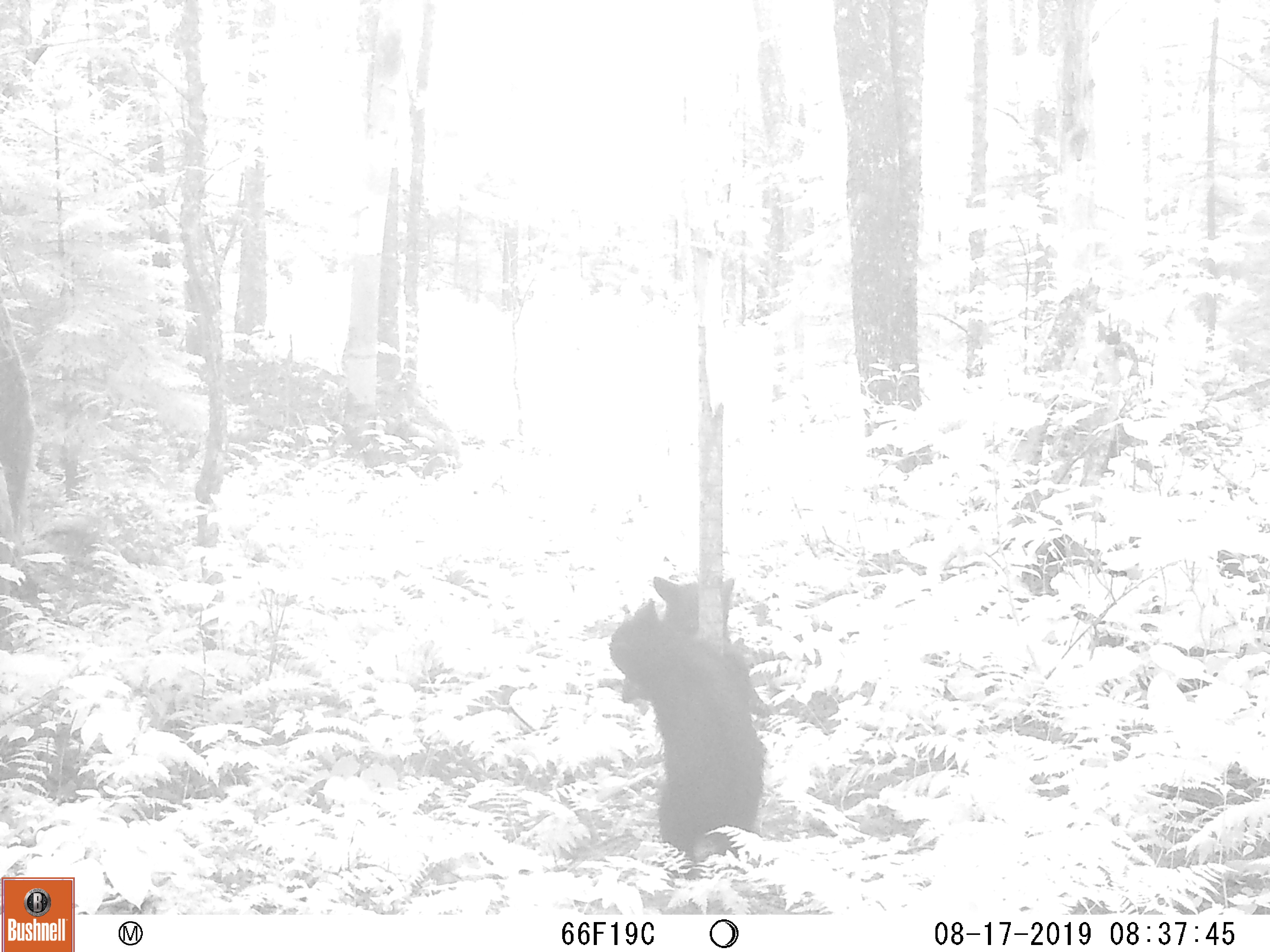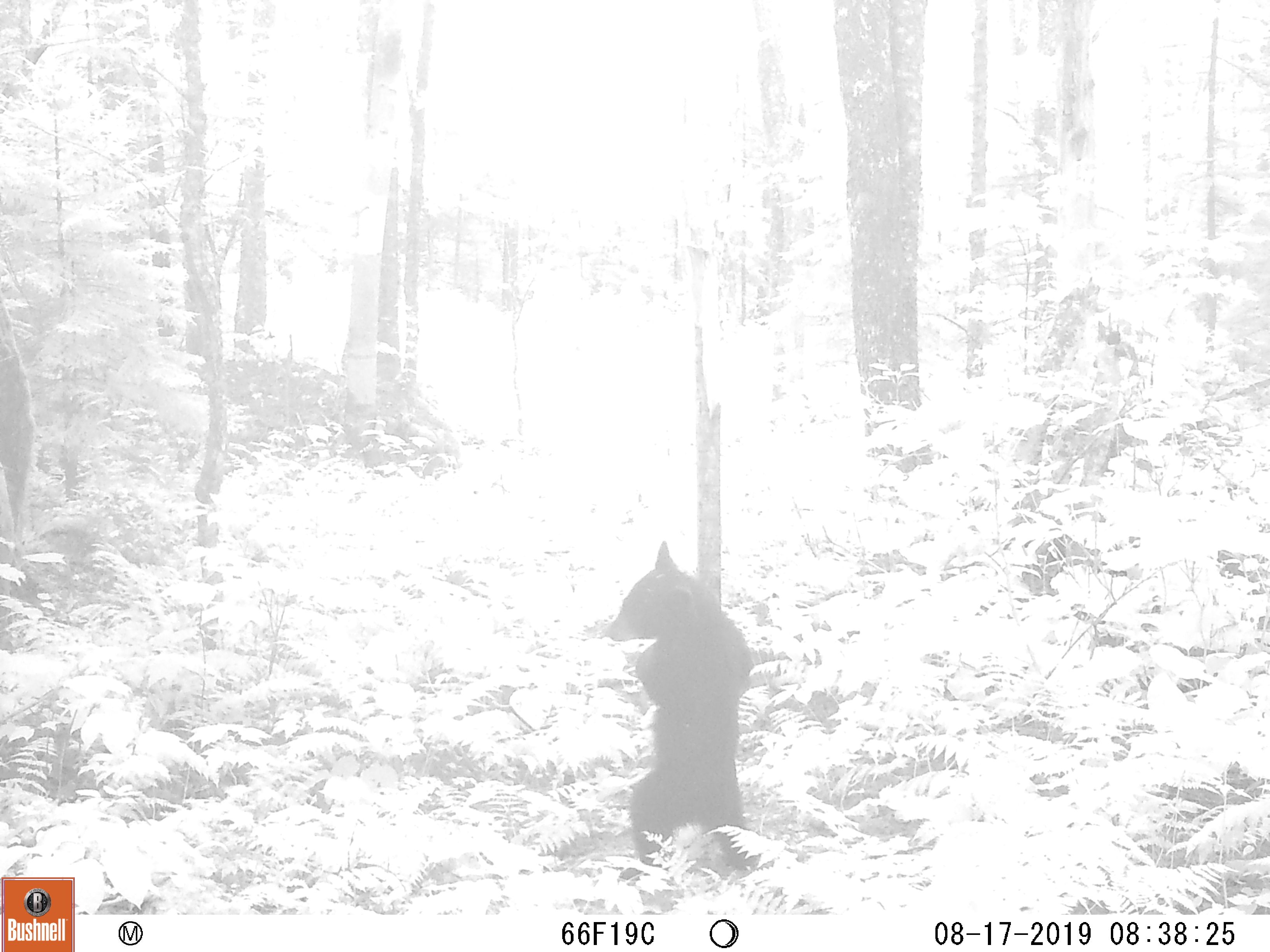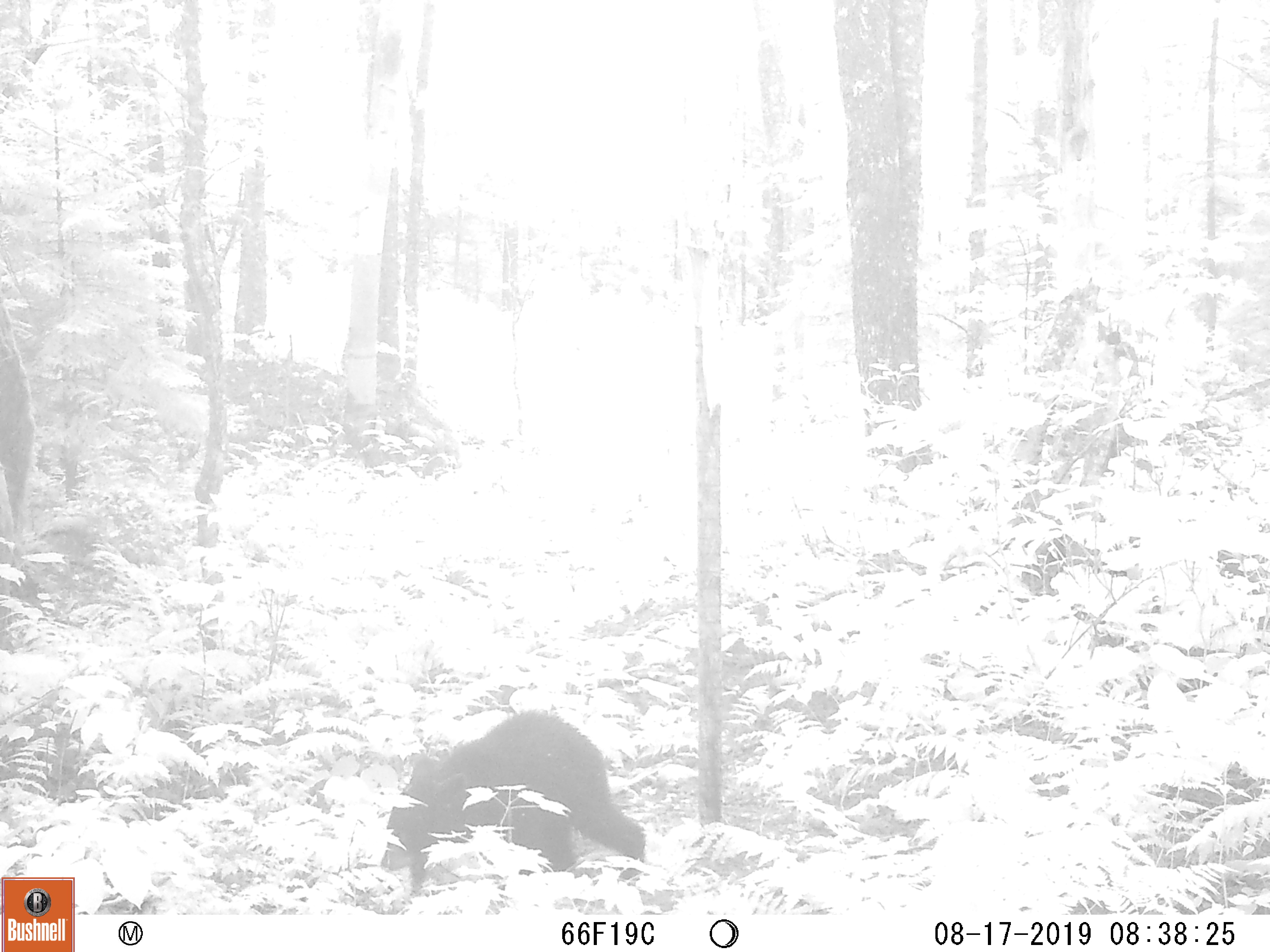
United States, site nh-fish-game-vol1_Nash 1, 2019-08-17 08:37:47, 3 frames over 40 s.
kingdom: Animalia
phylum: Chordata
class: Mammalia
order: Carnivora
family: Ursidae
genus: Ursus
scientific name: Ursus americanus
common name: black bear